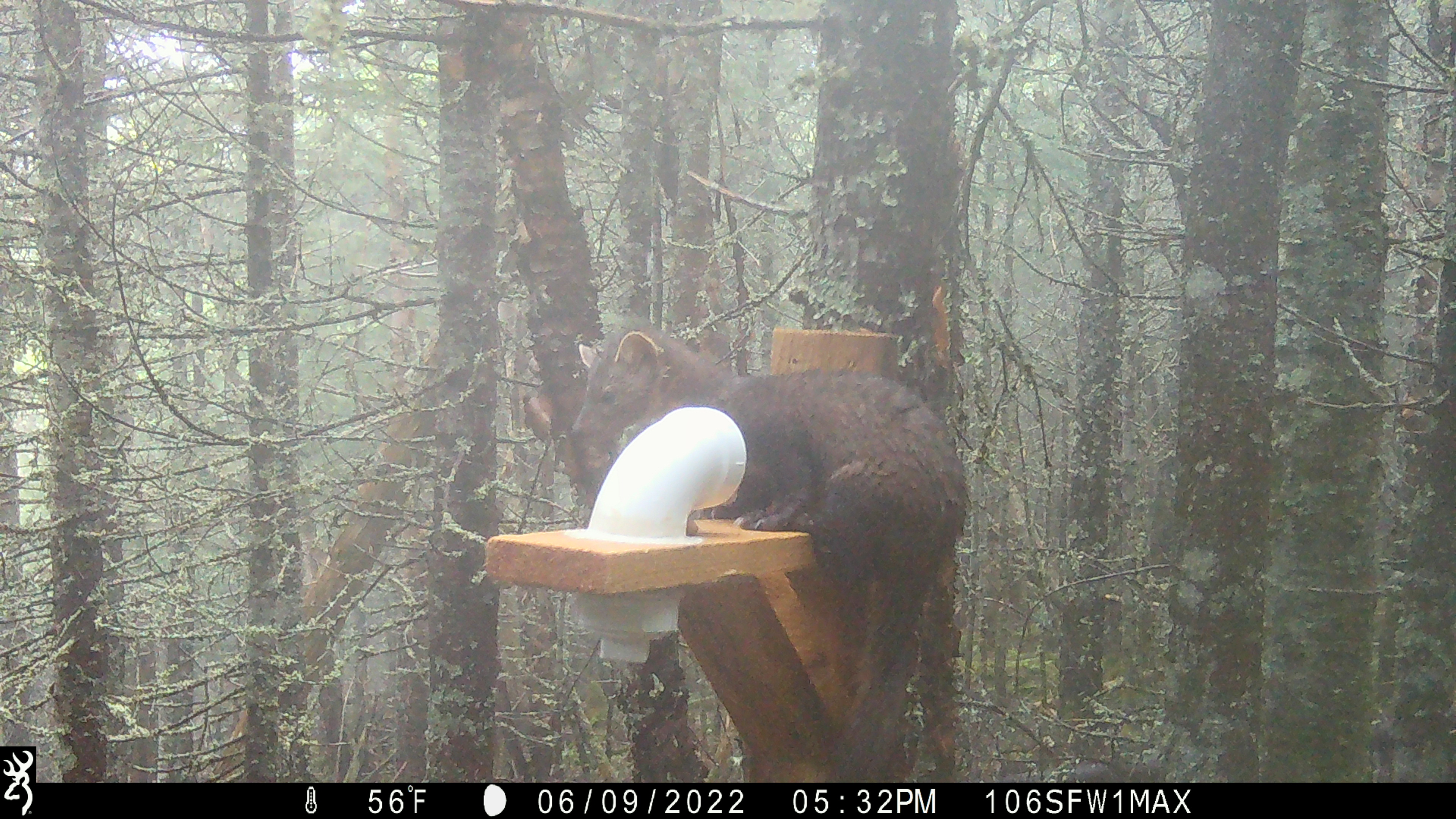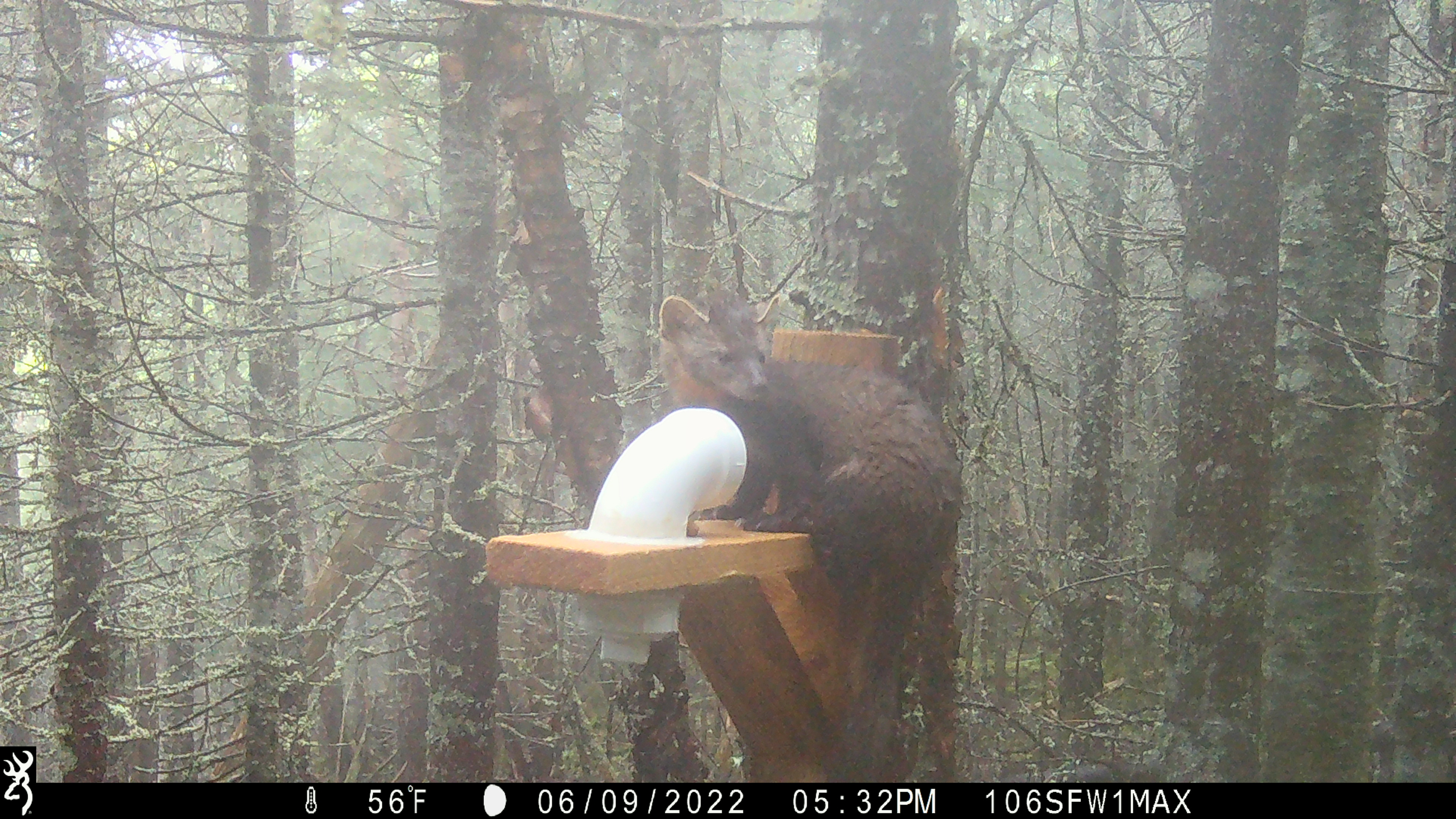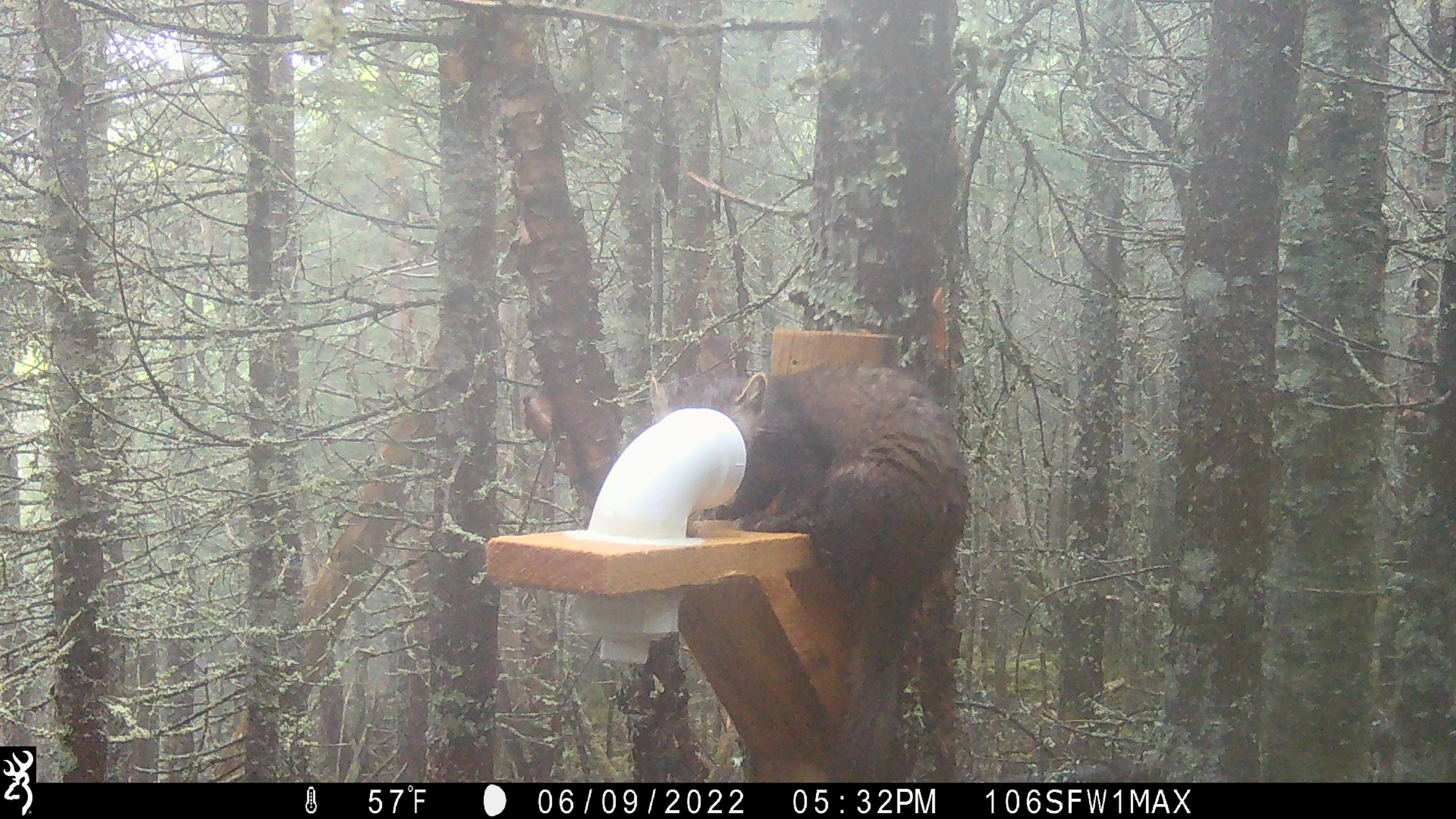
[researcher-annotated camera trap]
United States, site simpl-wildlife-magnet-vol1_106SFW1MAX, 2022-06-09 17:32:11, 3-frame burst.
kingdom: Animalia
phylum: Chordata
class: Mammalia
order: Carnivora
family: Mustelidae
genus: Martes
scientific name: Martes americana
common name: american marten